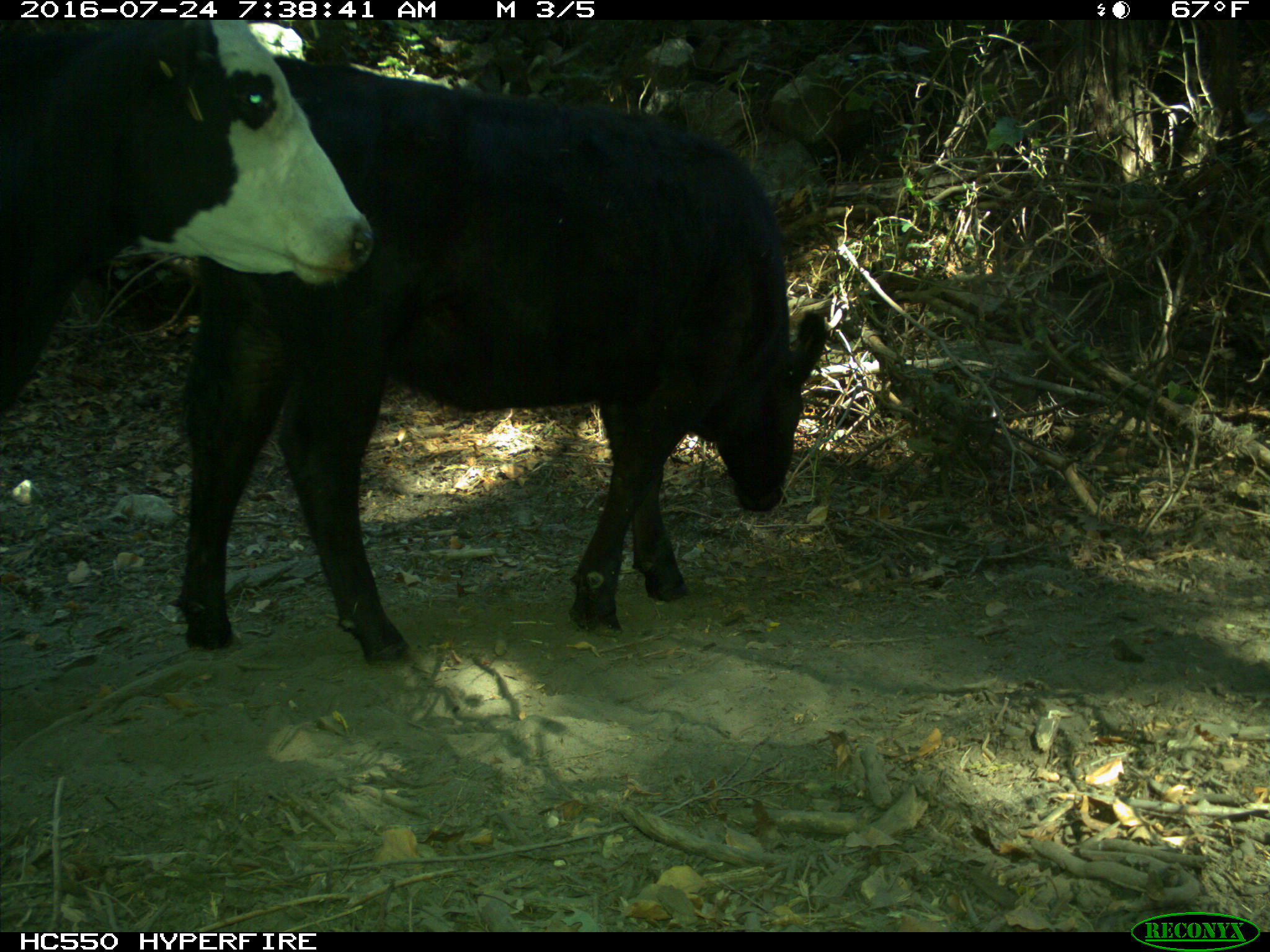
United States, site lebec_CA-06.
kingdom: Animalia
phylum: Chordata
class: Mammalia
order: Artiodactyla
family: Bovidae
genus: Bos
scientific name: Bos taurus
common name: domestic cow